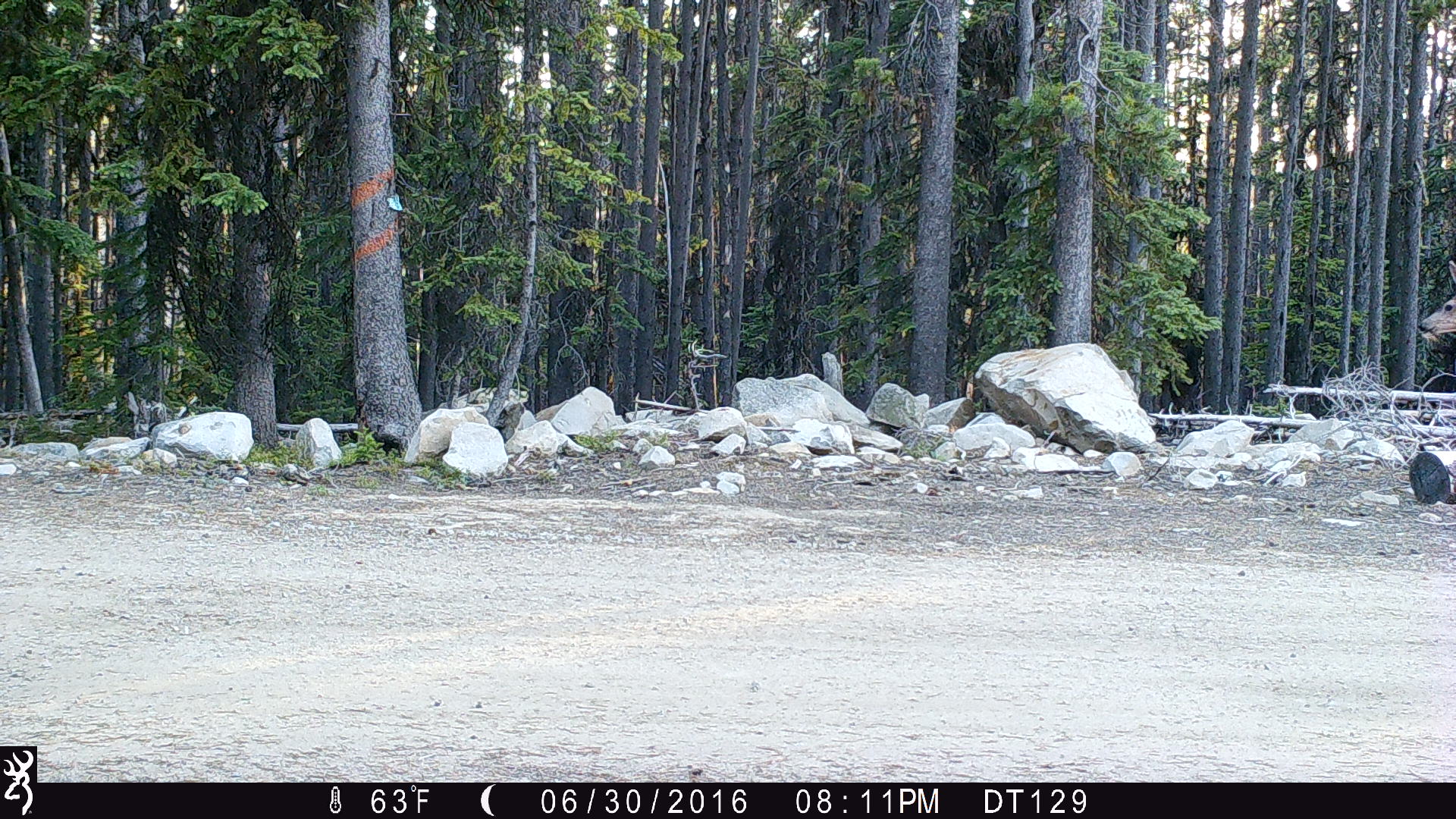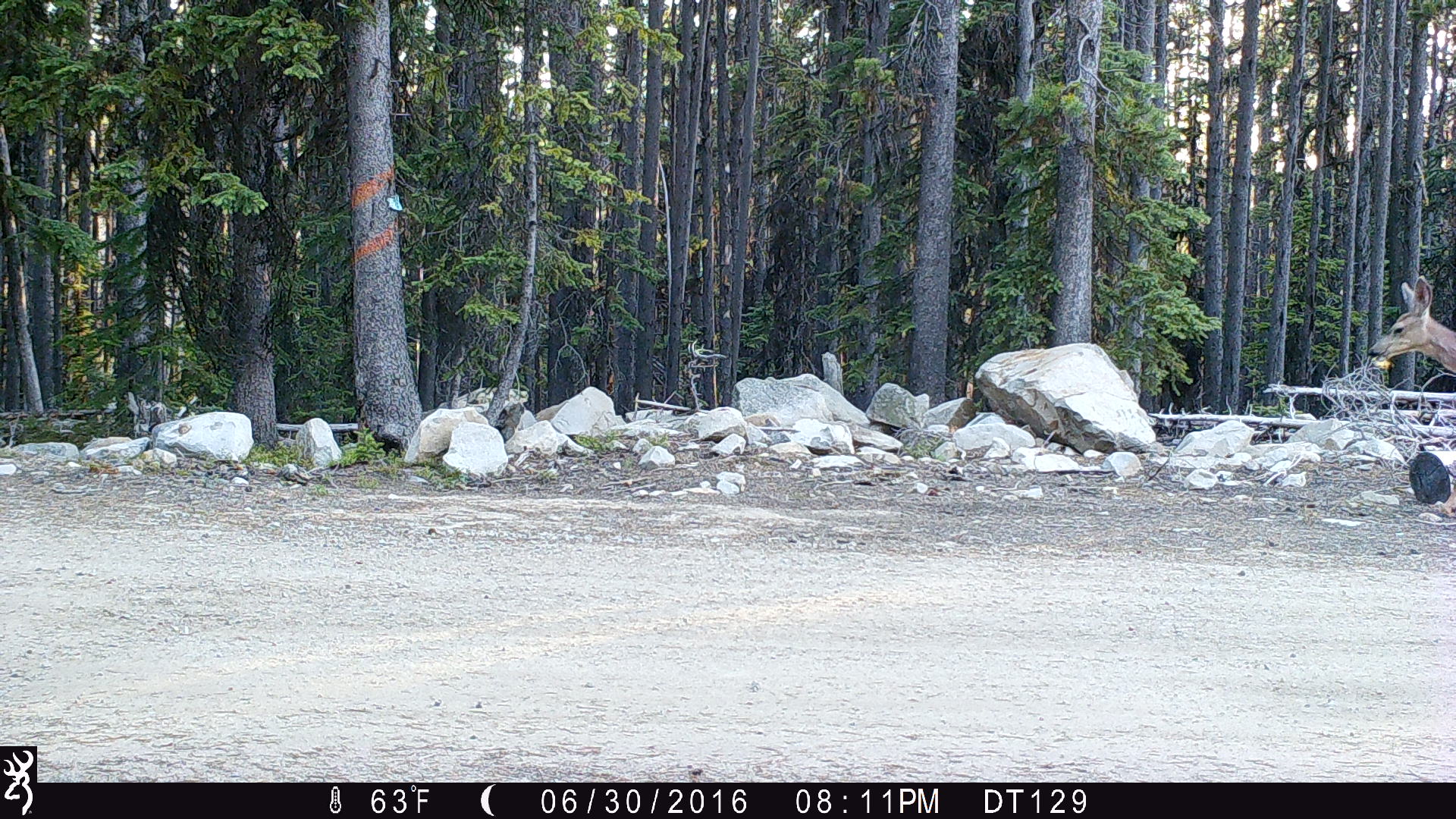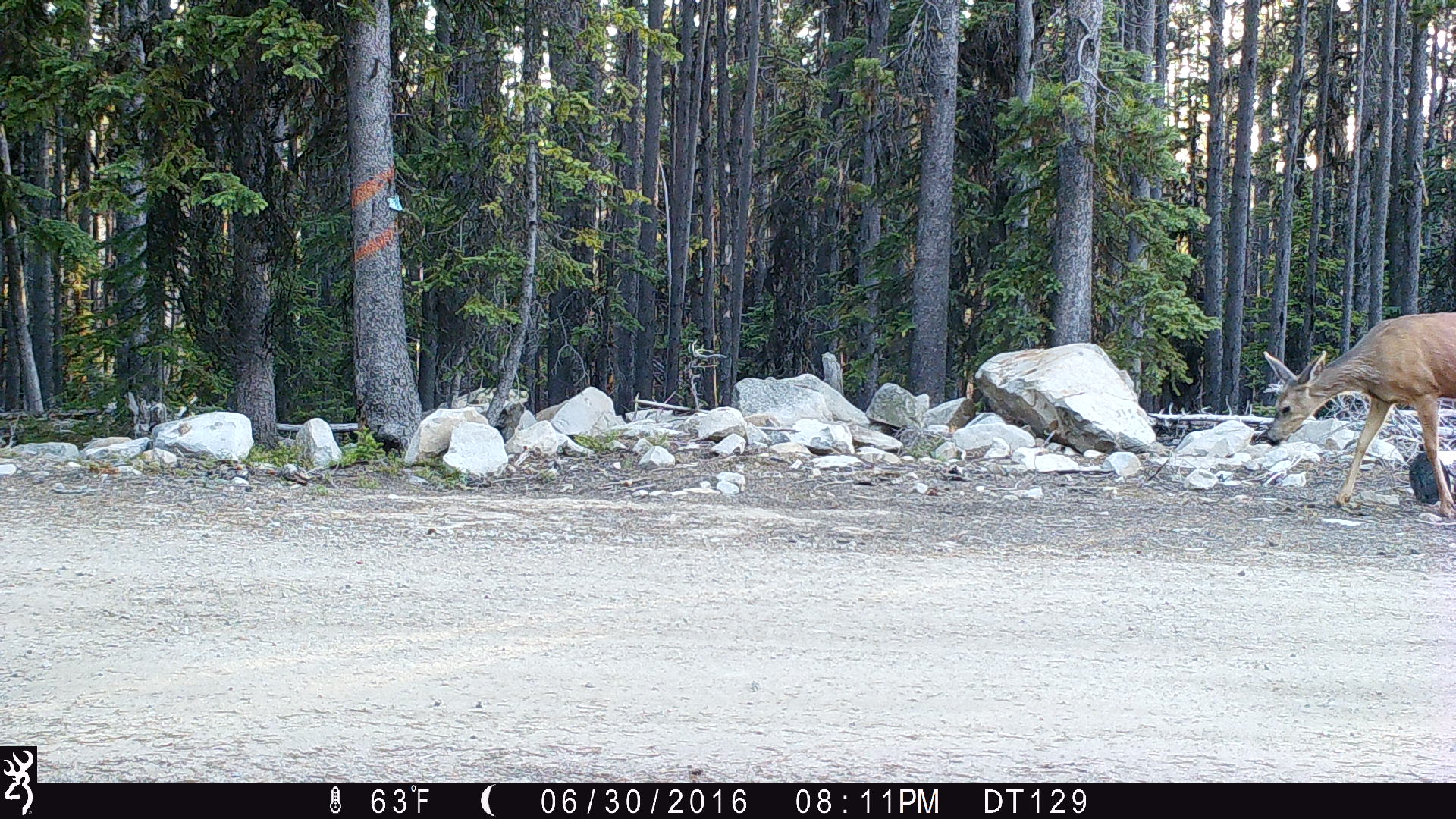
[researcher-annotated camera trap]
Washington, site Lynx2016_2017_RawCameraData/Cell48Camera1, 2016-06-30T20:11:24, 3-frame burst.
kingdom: Animalia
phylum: Chordata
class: Mammalia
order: Artiodactyla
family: Cervidae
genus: Odocoileus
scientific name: Odocoileus hemionus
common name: mule deer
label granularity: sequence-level